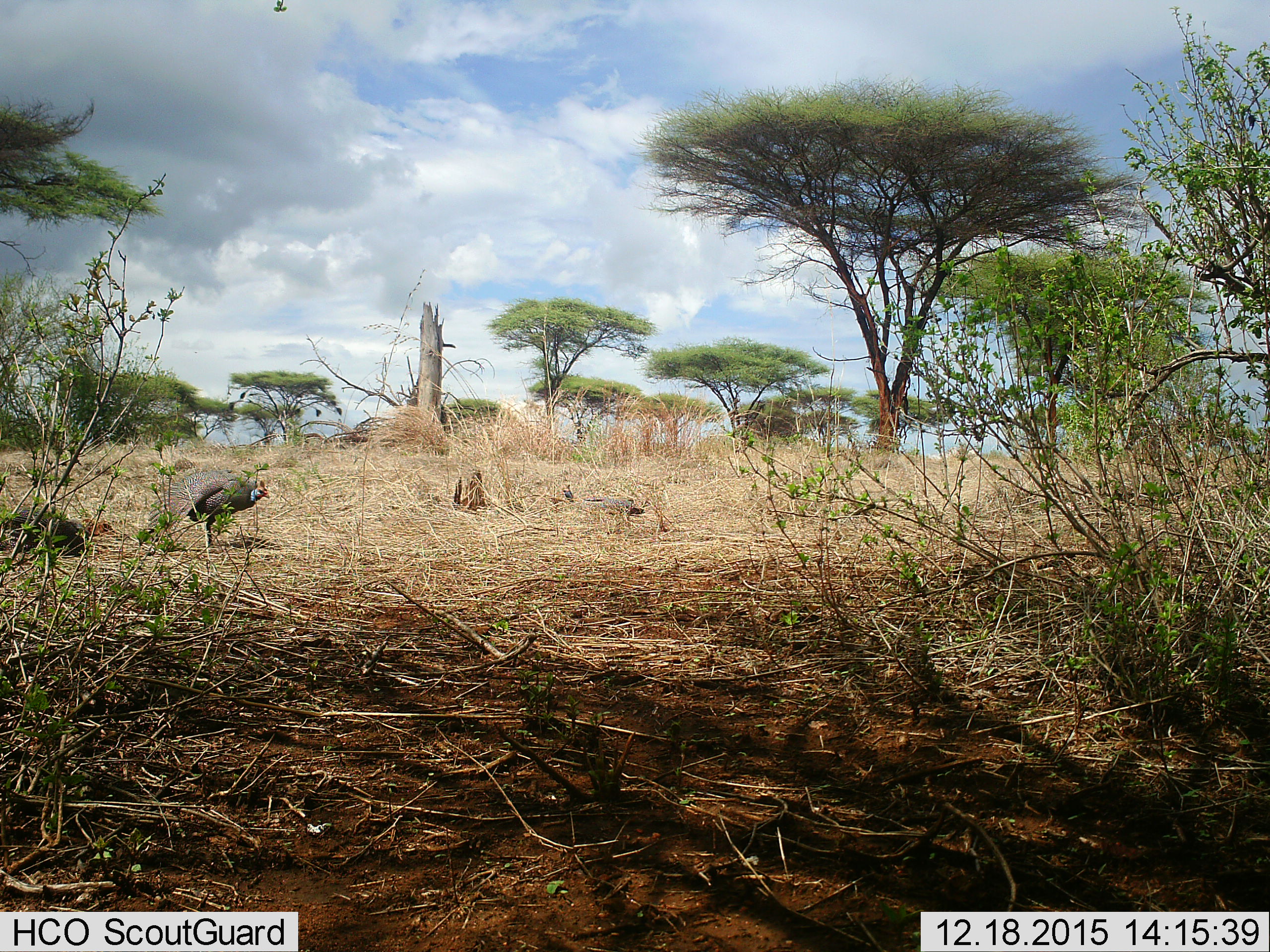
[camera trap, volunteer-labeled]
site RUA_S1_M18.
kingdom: Animalia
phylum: Chordata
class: Aves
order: Galliformes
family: Numididae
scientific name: Numididae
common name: guineafowl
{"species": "guineafowl (Numididae)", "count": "2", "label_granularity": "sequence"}